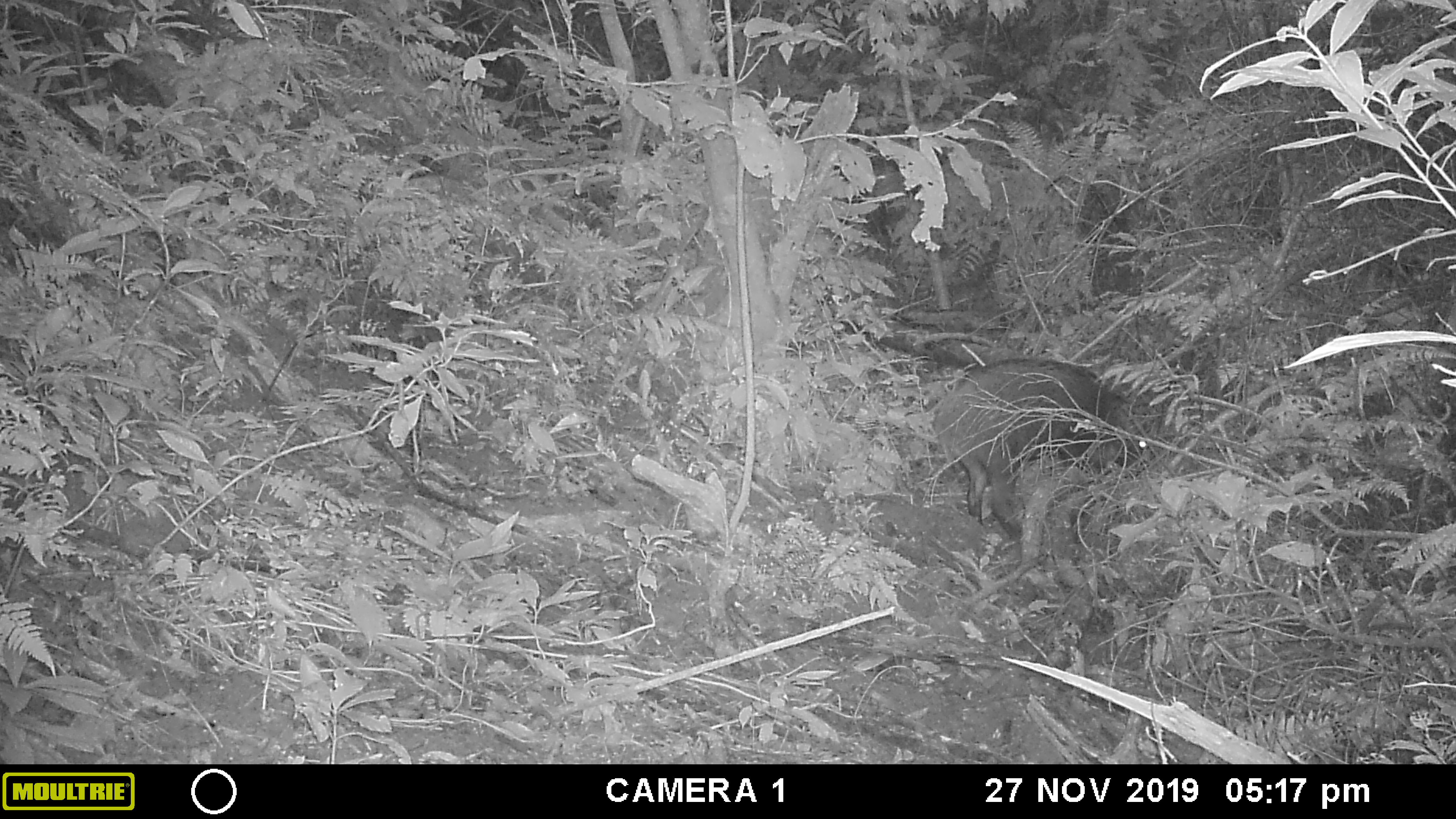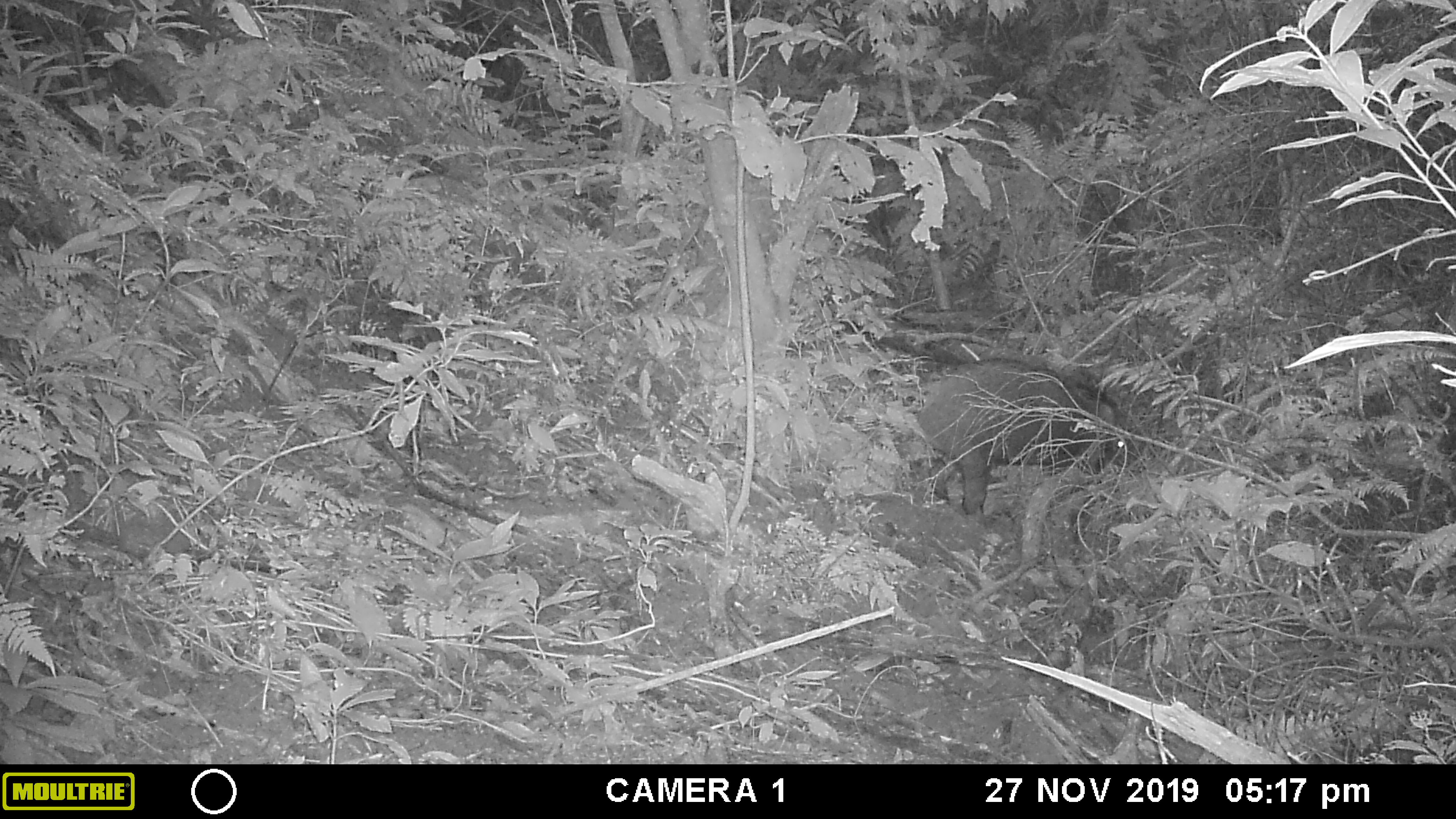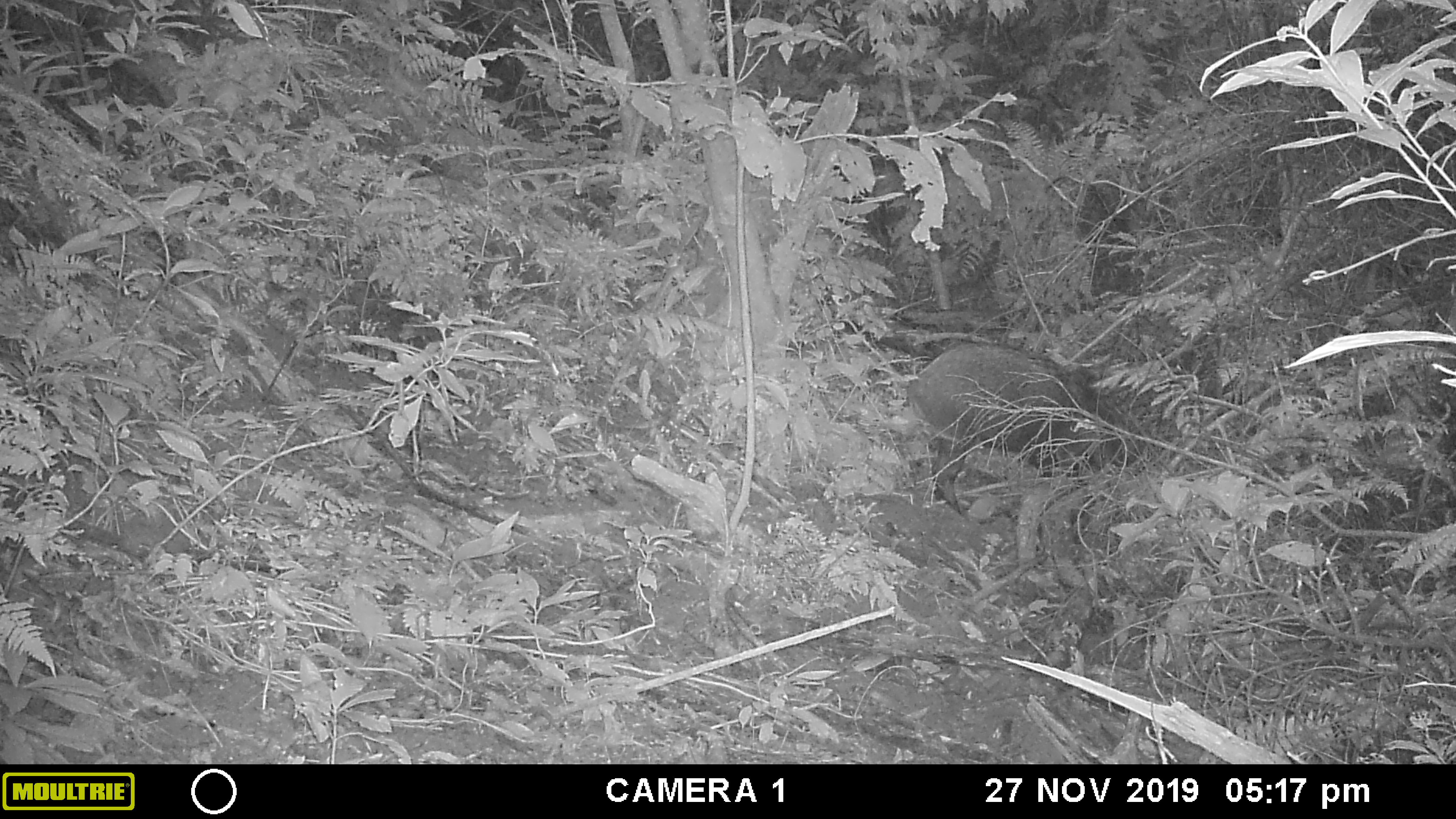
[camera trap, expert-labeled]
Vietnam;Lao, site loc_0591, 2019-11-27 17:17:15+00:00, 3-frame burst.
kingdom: Animalia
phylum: Chordata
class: Mammalia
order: Artiodactyla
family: Suidae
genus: Sus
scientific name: Sus scrofa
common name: eurasian wild pig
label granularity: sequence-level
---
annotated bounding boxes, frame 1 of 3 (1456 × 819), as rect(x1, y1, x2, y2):
eurasian wild pig: rect(931, 355, 1153, 545)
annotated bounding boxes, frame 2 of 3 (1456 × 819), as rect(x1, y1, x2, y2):
eurasian wild pig: rect(909, 360, 1132, 516)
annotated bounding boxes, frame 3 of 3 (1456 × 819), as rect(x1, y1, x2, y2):
eurasian wild pig: rect(904, 341, 1125, 515)